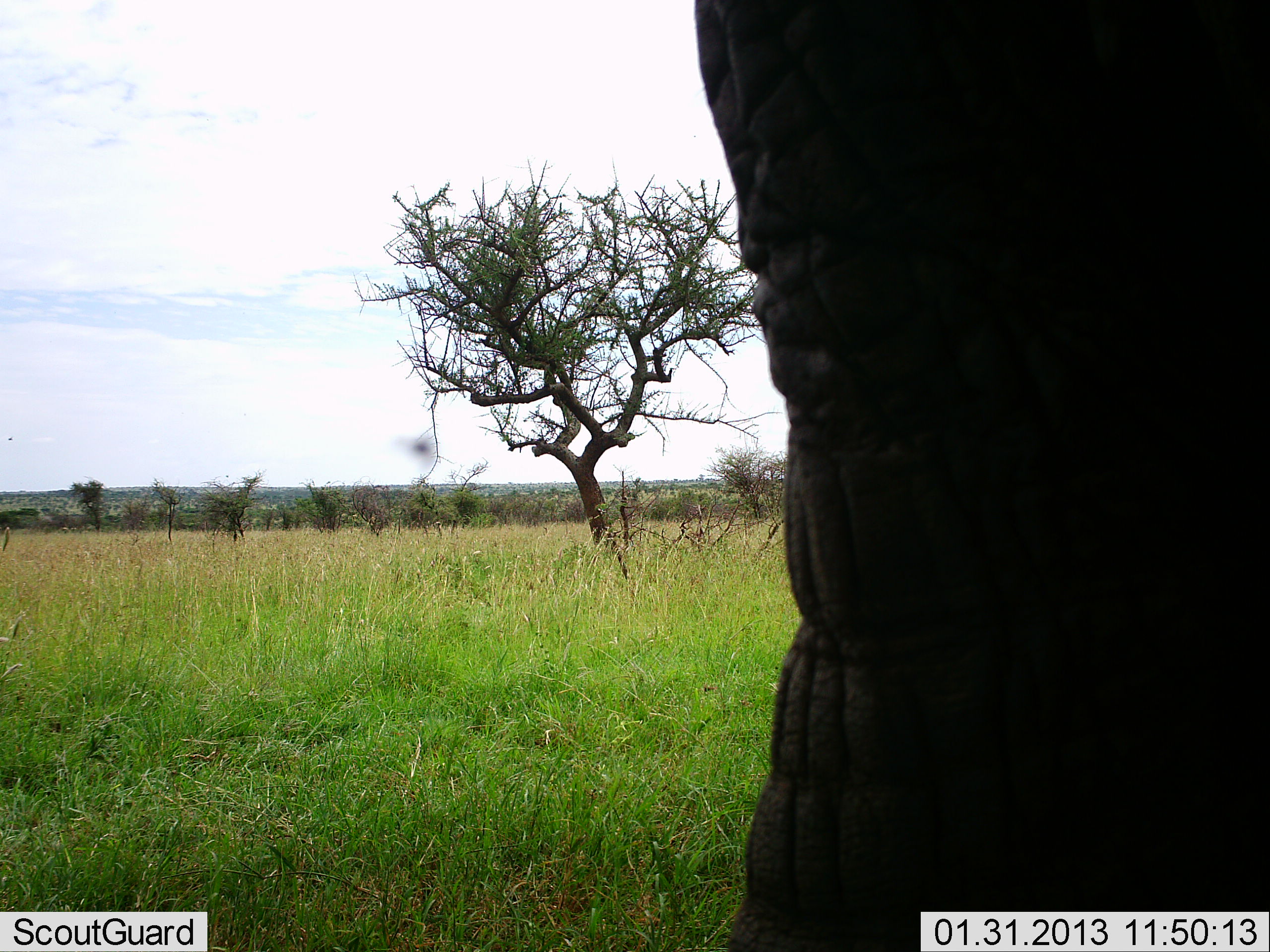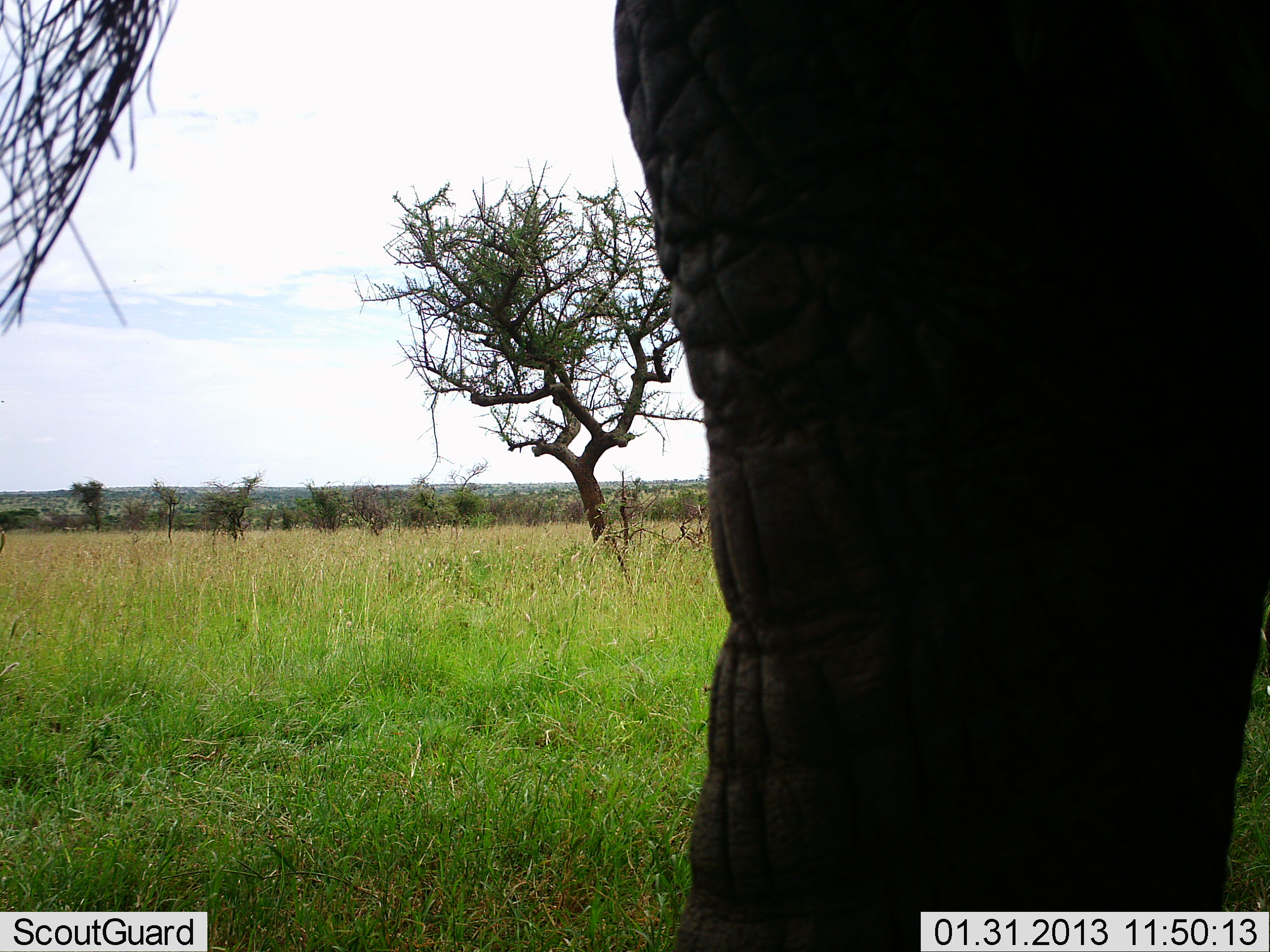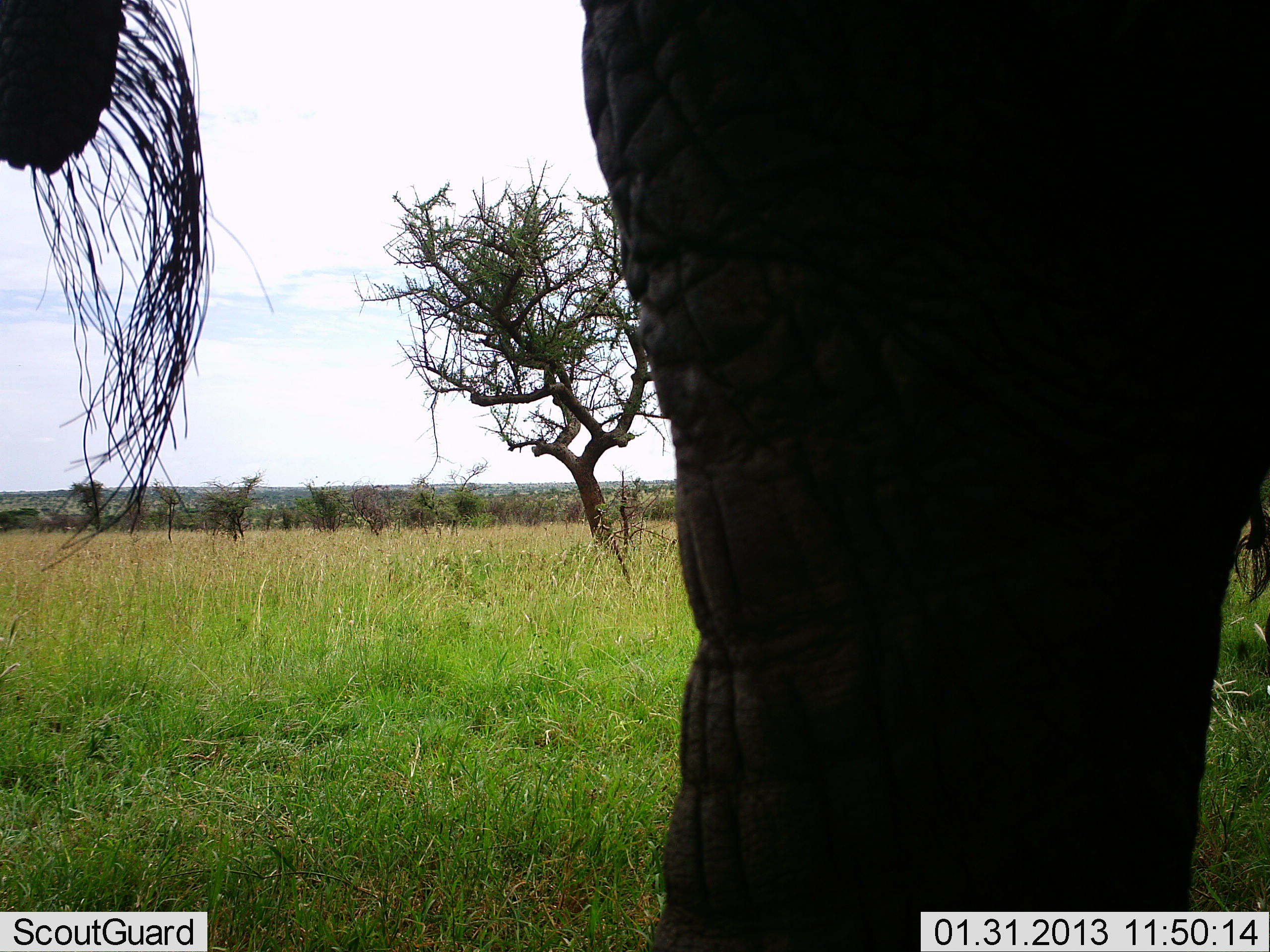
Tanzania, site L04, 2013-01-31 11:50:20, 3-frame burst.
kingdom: Animalia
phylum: Chordata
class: Mammalia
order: Proboscidea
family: Elephantidae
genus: Loxodonta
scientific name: Loxodonta africana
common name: african bush elephant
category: elephant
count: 1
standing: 93%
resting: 0%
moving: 13%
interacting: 0%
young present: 0%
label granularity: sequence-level